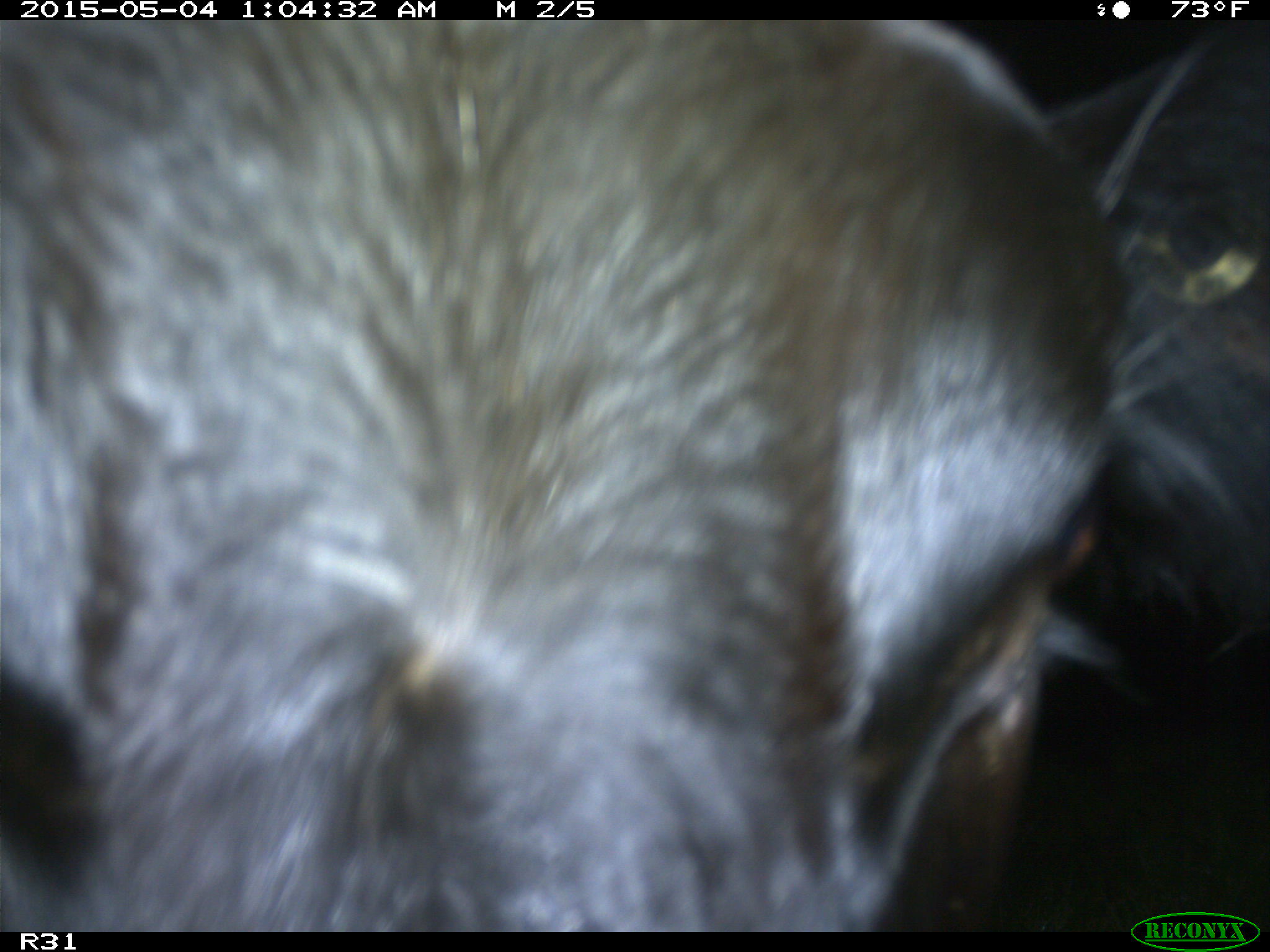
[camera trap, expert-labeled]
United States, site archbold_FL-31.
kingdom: Animalia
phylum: Chordata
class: Mammalia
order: Artiodactyla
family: Bovidae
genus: Bos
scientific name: Bos taurus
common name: domestic cow